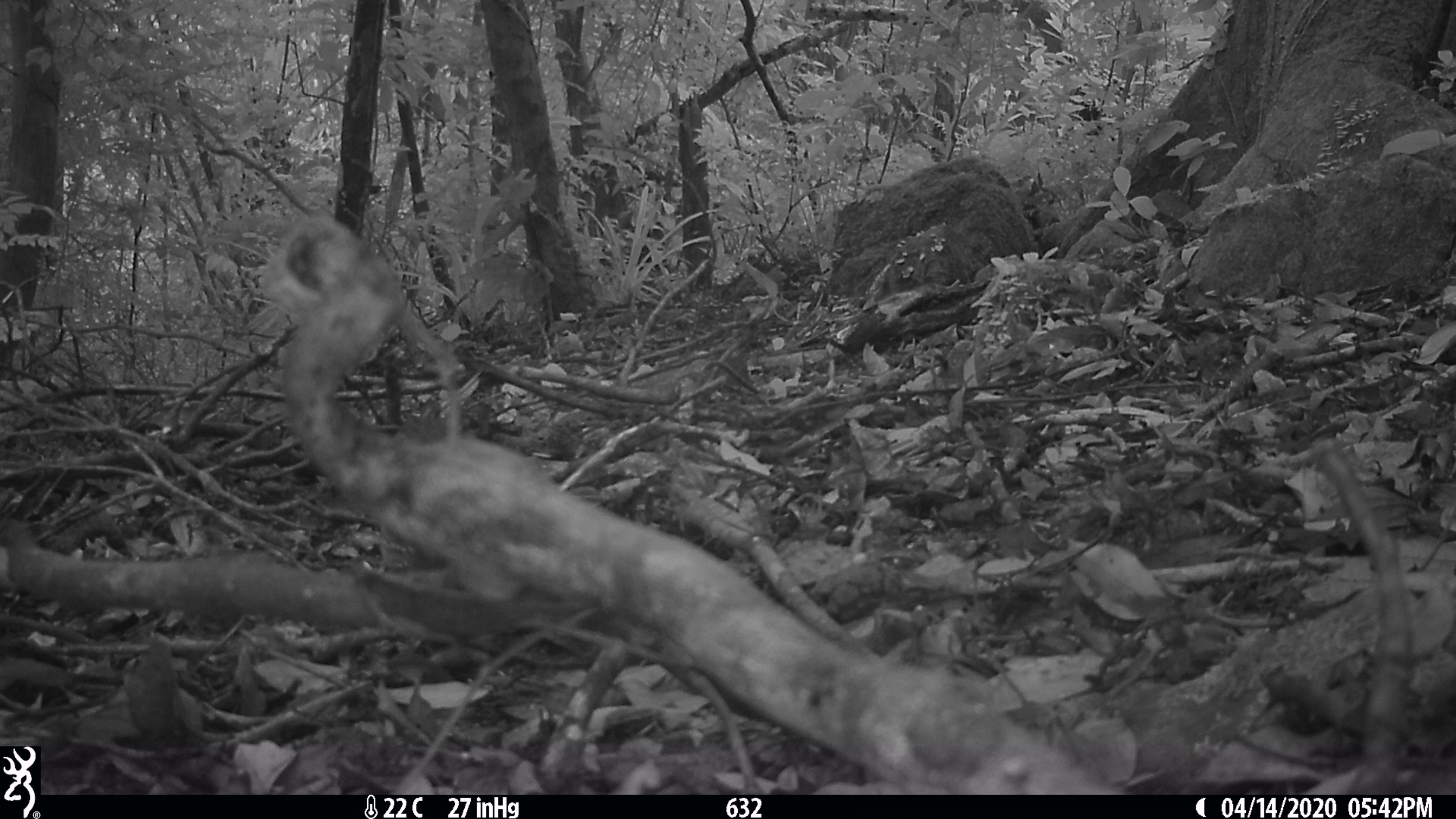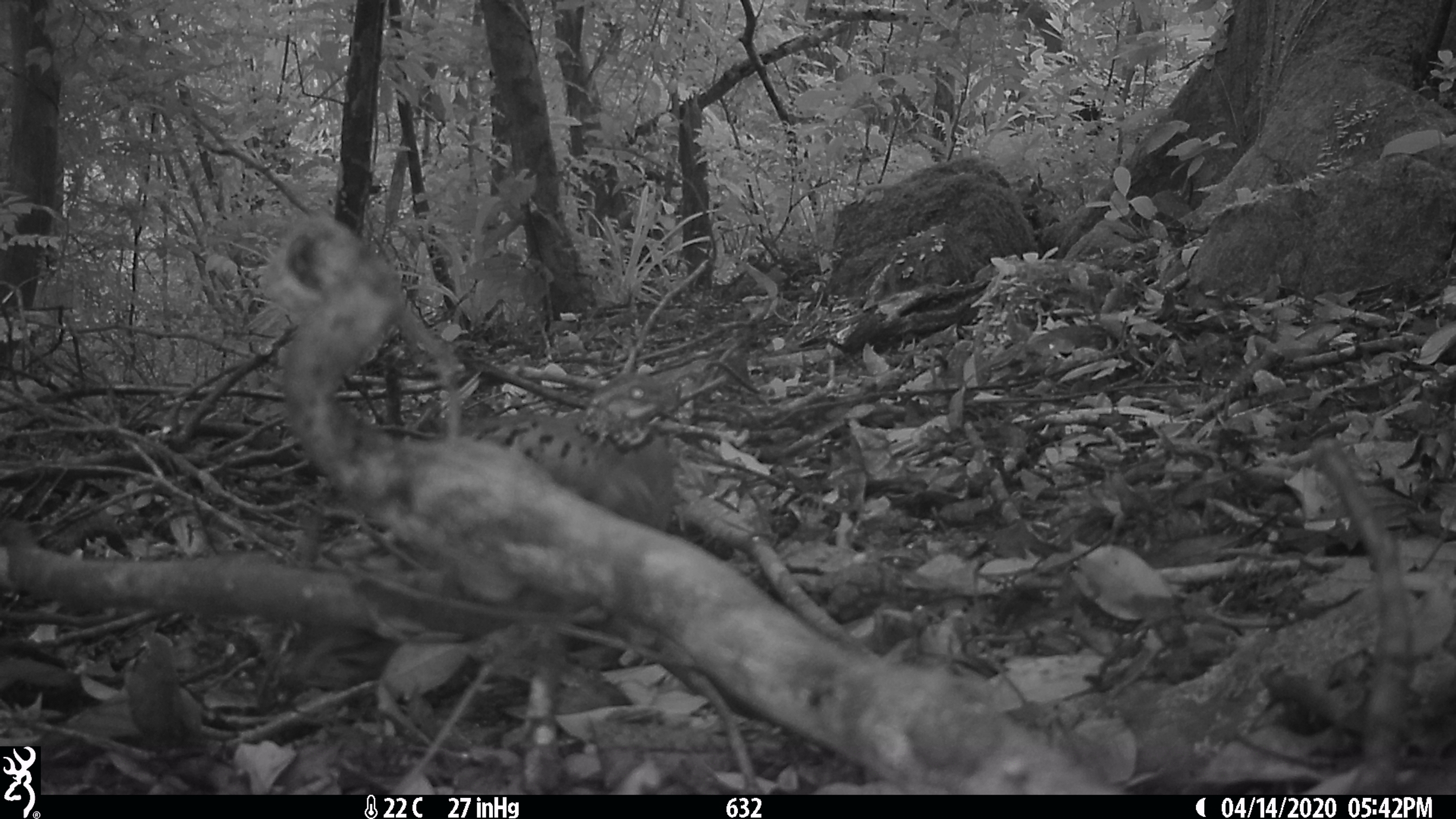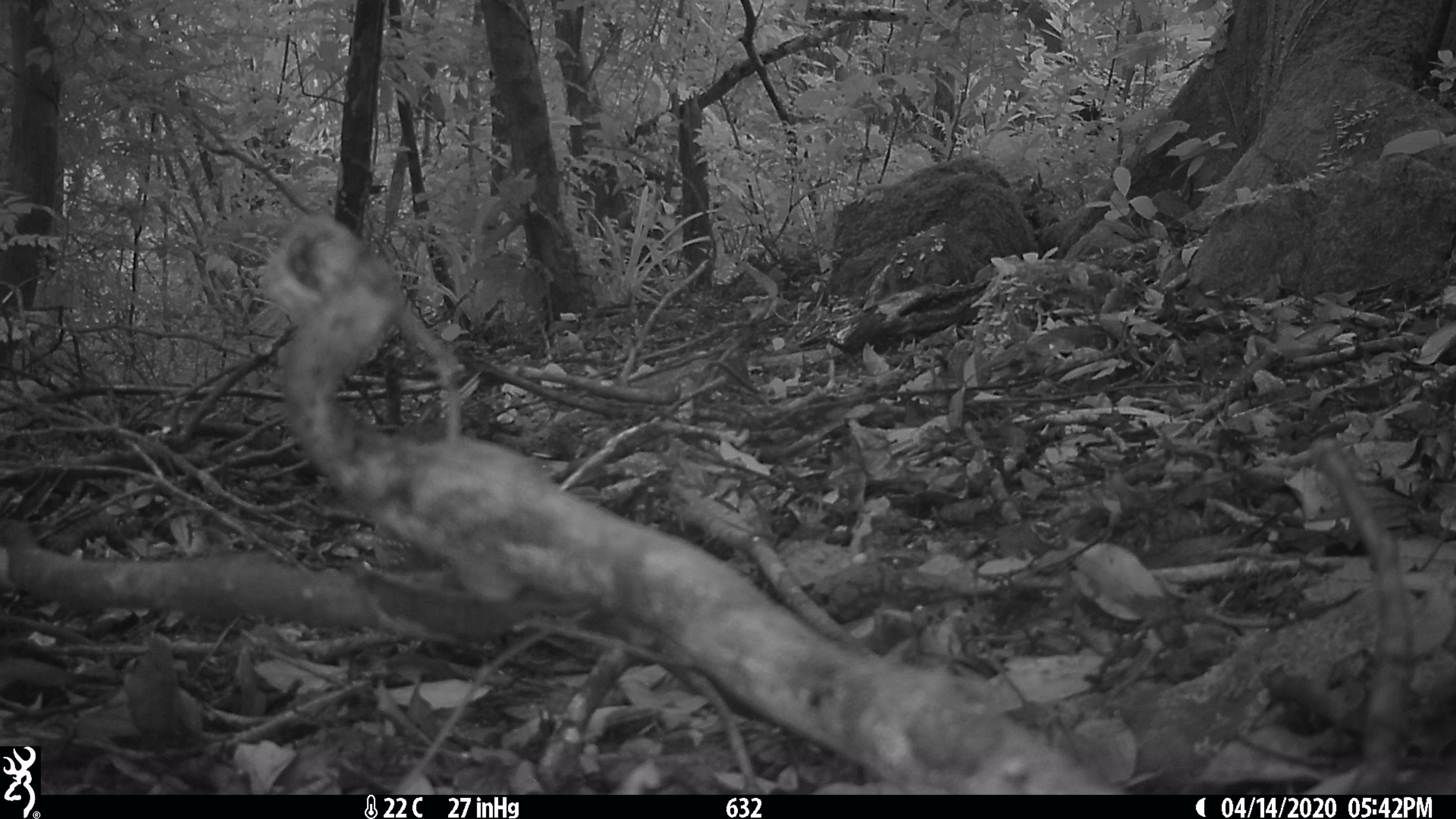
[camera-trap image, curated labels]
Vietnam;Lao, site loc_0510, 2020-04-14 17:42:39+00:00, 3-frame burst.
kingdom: Animalia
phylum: Chordata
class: Aves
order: Galliformes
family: Phasianidae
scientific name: Phasianidae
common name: partridge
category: unidentified partridge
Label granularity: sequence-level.